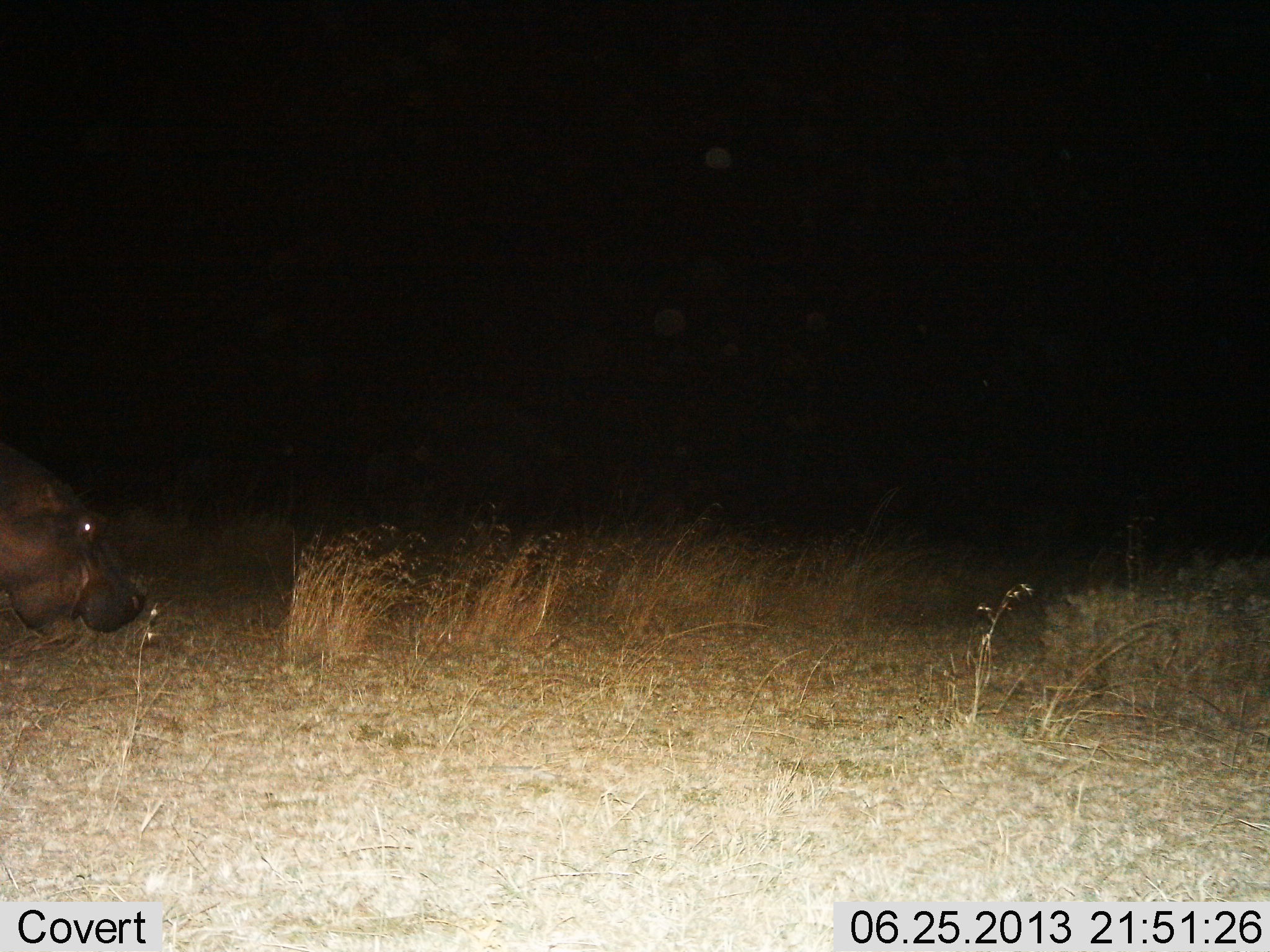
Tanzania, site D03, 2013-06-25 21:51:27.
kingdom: Animalia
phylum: Chordata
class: Mammalia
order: Artiodactyla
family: Hippopotamidae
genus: Hippopotamus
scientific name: Hippopotamus amphibius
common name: hippopotamus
Hippopotamus (Hippopotamus amphibius), count 1. Behavior (volunteer vote fractions): standing 45%, resting 0%, moving 27%, interacting 0%. Young present (vote fraction): 0%. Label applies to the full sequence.